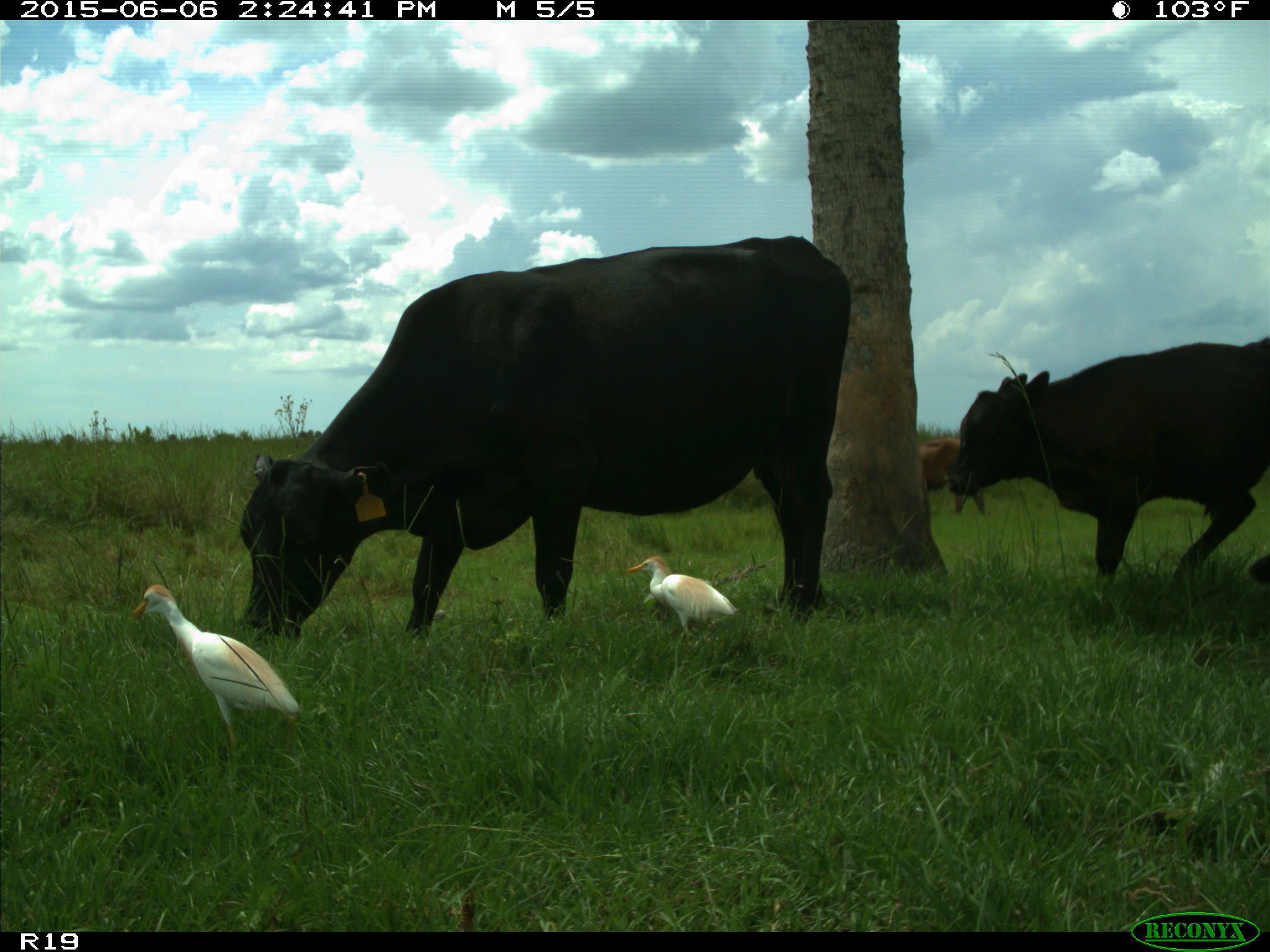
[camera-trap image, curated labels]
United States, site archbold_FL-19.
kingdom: Animalia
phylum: Chordata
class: Mammalia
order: Artiodactyla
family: Bovidae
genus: Bos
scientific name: Bos taurus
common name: domestic cow